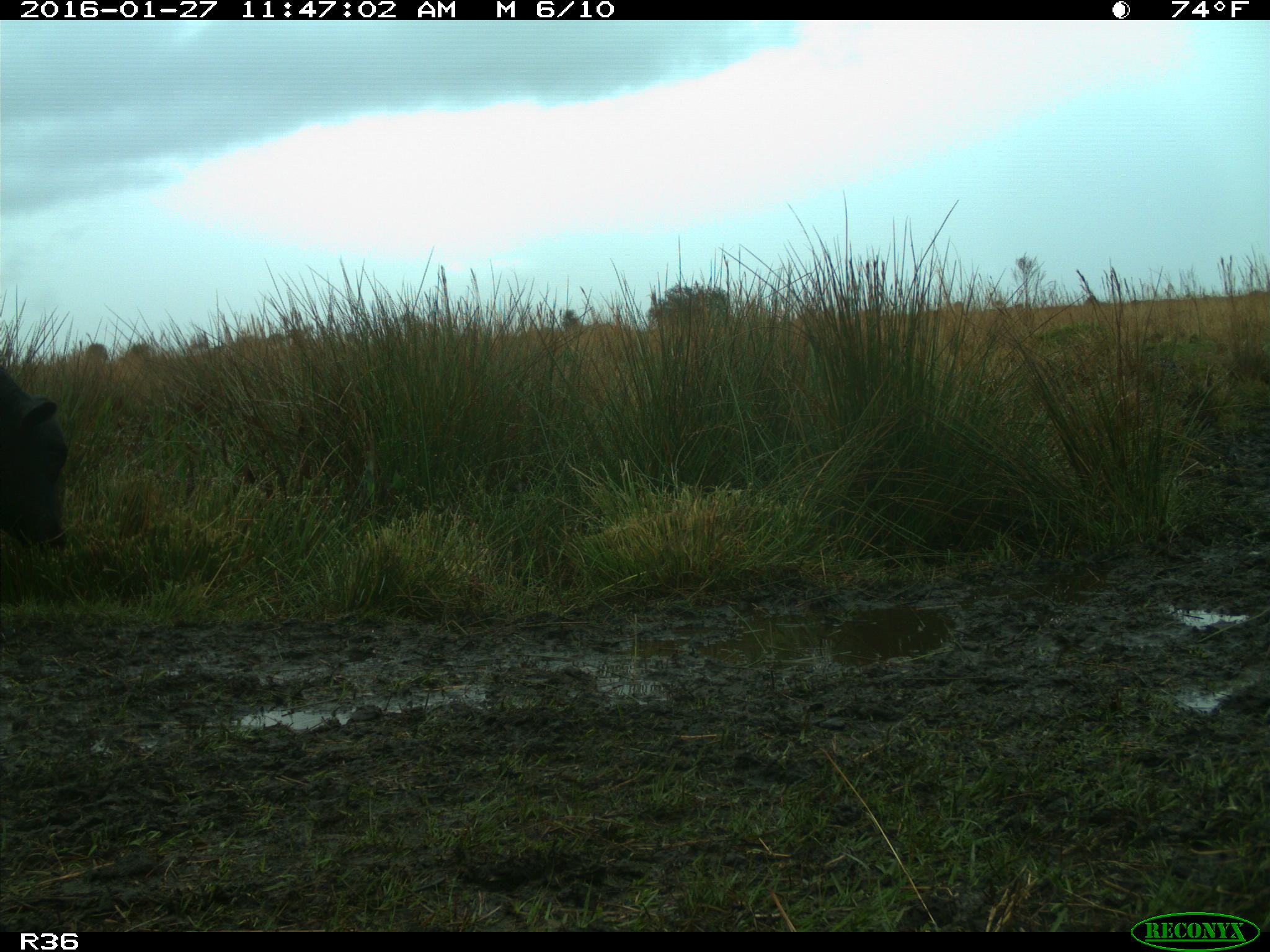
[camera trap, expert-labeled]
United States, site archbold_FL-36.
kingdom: Animalia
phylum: Chordata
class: Mammalia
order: Artiodactyla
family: Bovidae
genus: Bos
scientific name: Bos taurus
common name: domestic cow